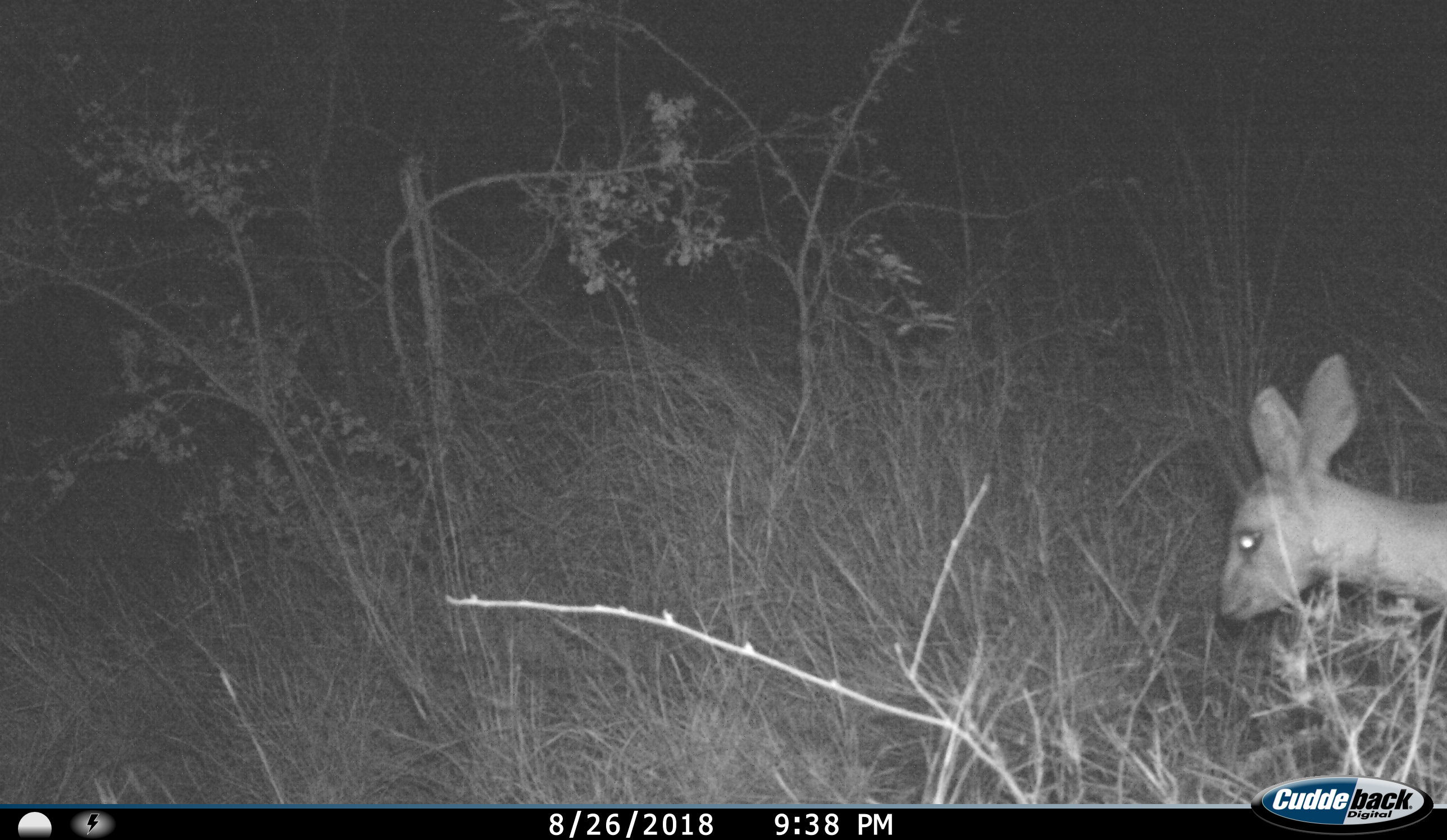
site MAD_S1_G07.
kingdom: Animalia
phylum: Chordata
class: Mammalia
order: Artiodactyla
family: Bovidae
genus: Oreotragus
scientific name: Oreotragus oreotragus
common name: klipspringer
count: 1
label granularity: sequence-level